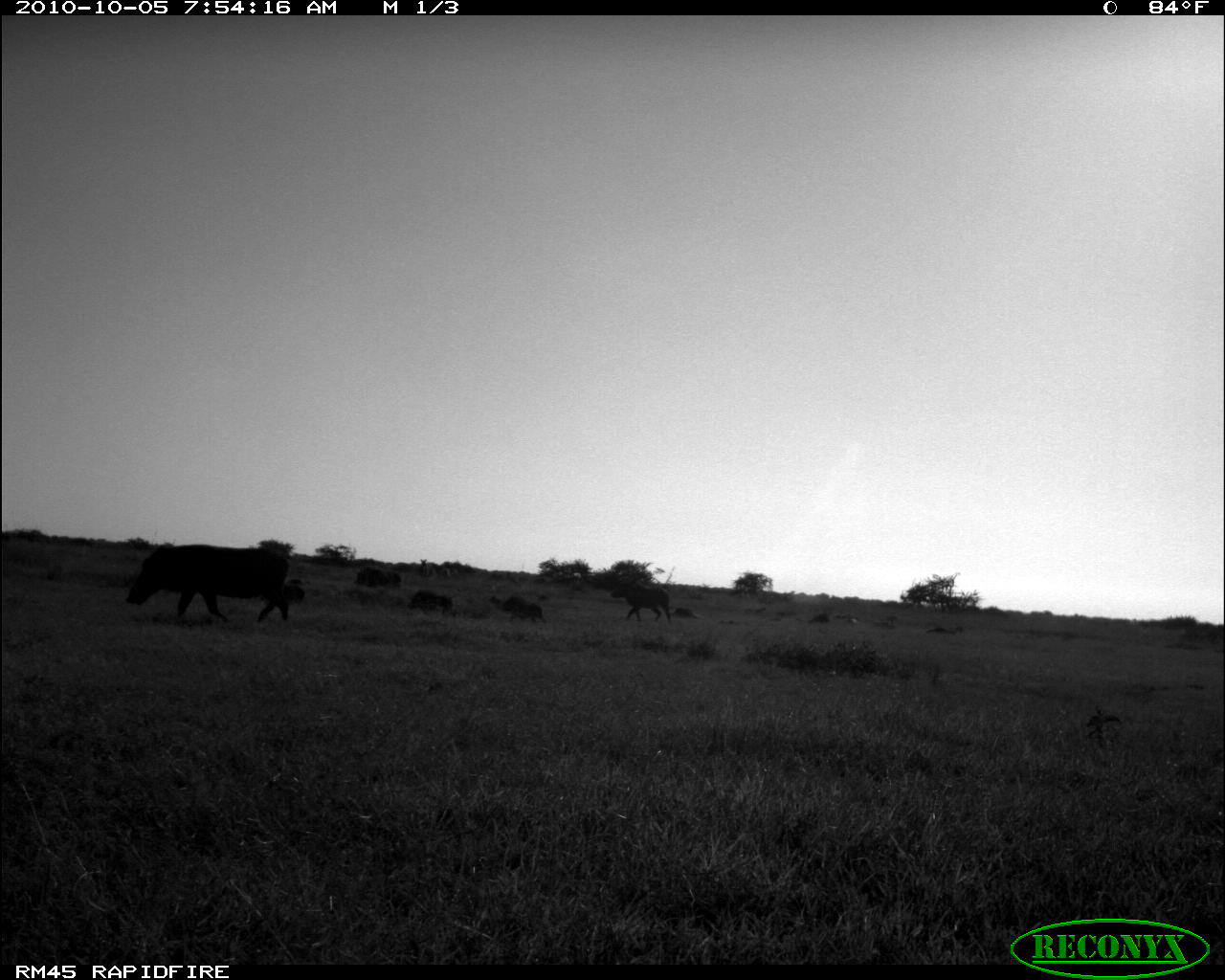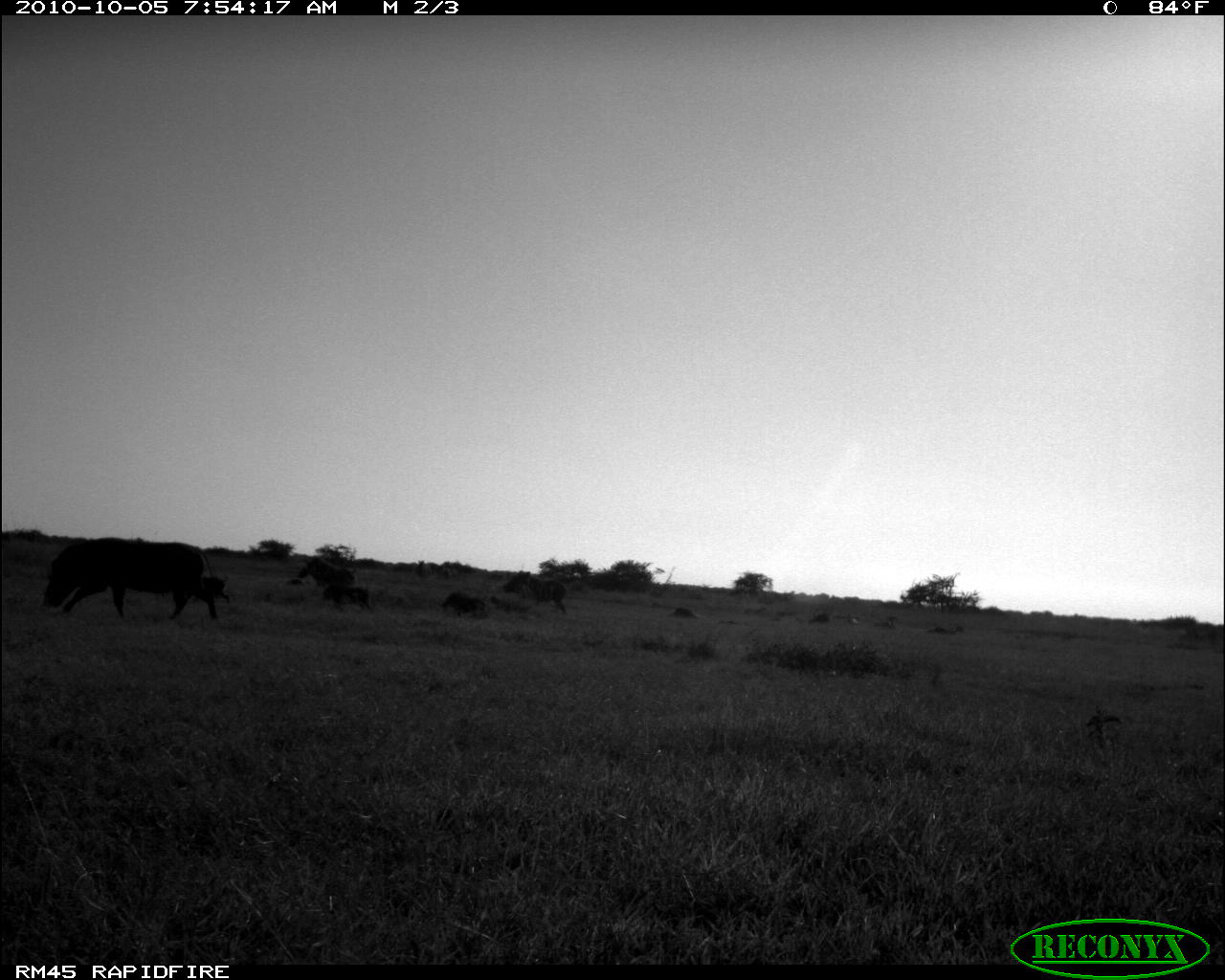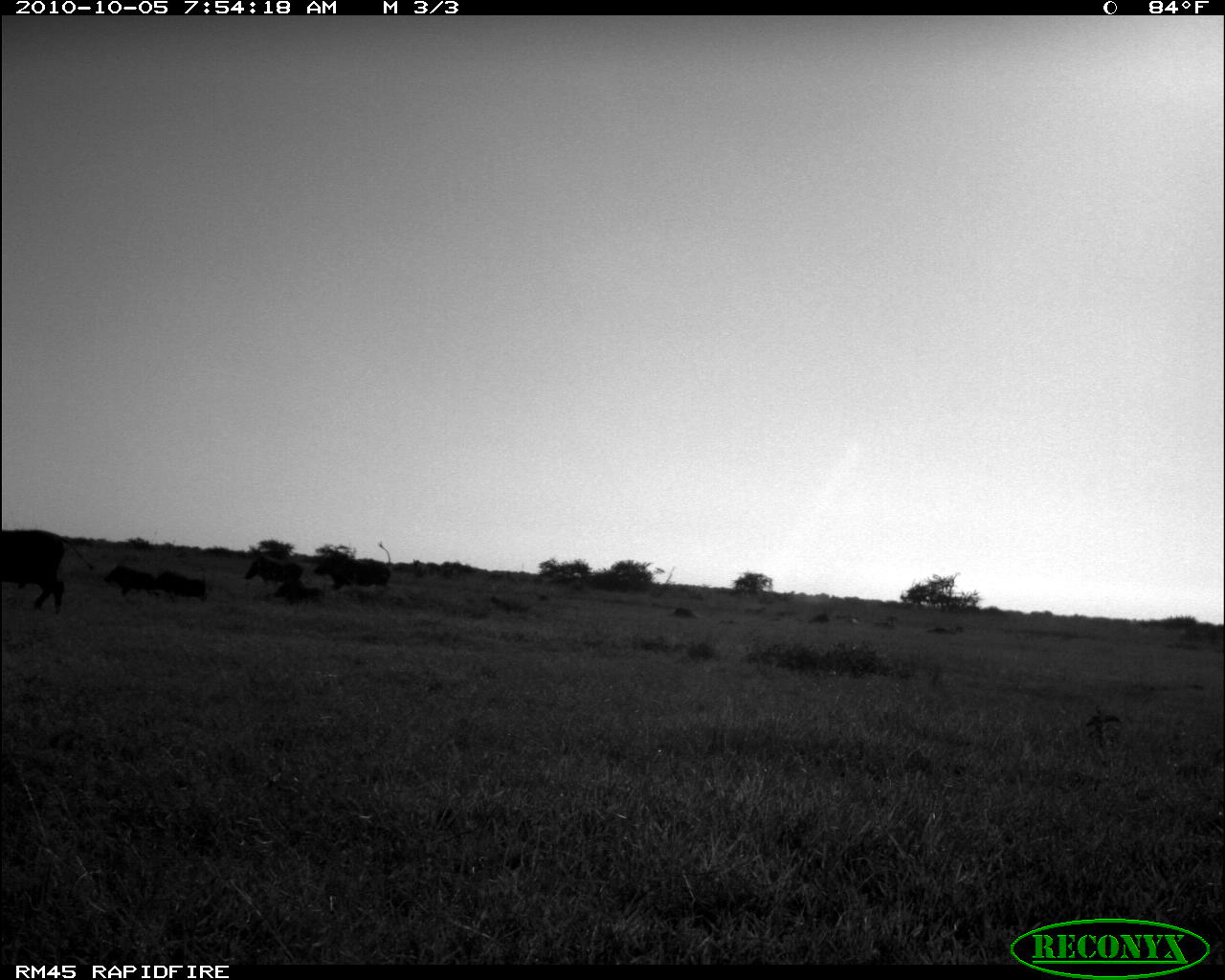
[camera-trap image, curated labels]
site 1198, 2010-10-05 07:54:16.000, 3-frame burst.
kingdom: Animalia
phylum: Chordata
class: Mammalia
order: Artiodactyla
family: Suidae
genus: Phacochoerus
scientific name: Phacochoerus africanus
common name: common warthog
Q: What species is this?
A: Phacochoerus africanus (common warthog).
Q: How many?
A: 6.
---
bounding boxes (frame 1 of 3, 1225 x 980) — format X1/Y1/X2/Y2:
phacochoerus africanus: 124/543/288/623; 610/582/671/624; 501/592/546/625; 406/589/453/616; 350/566/402/586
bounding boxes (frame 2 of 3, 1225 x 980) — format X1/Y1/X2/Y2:
phacochoerus africanus: 40/538/218/617; 501/570/566/612; 320/585/371/612; 443/590/489/619; 185/574/230/603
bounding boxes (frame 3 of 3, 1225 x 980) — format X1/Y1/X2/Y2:
phacochoerus africanus: 2/526/67/615; 312/541/392/590; 244/545/303/584; 104/565/159/597; 151/570/206/602